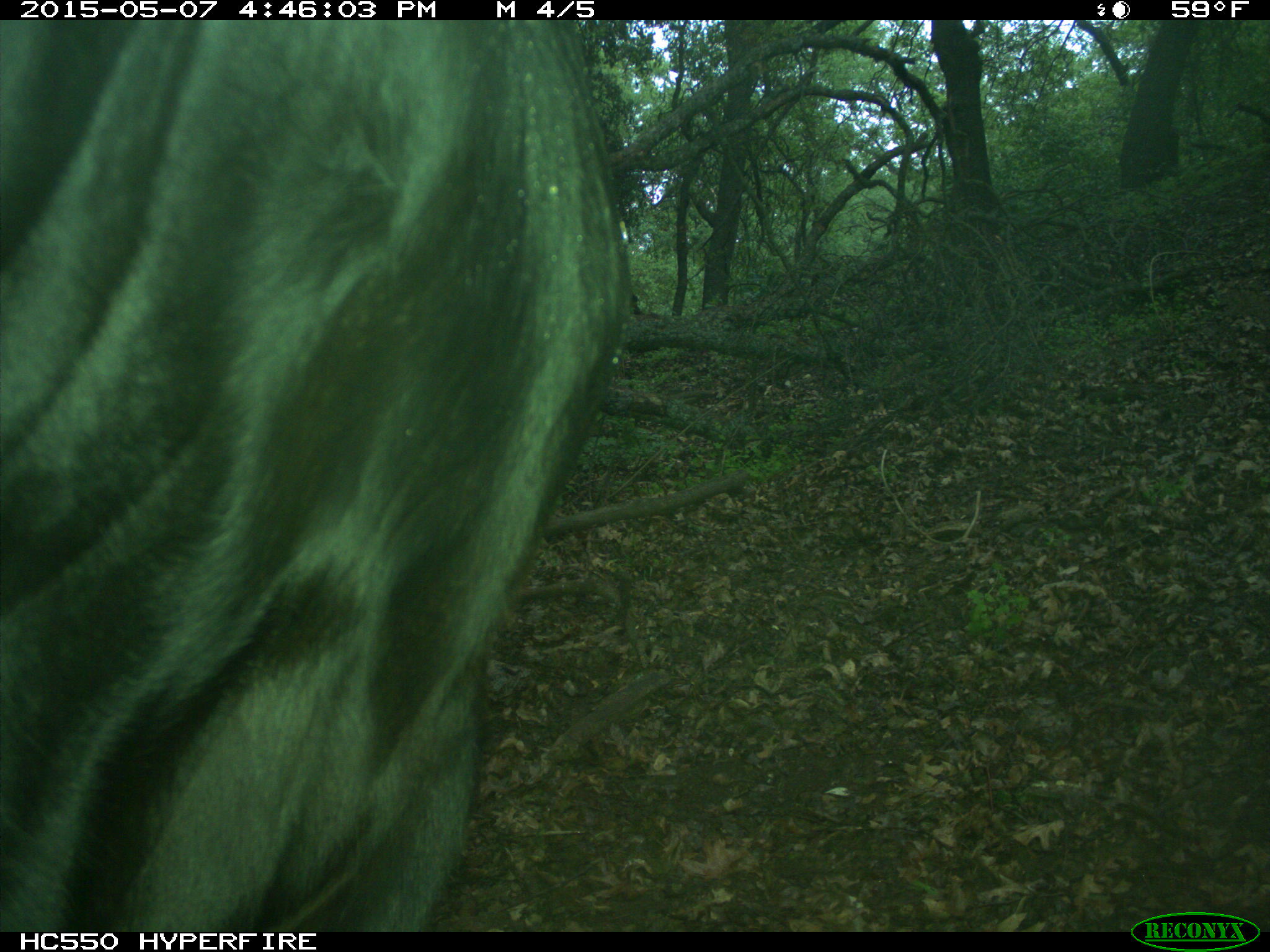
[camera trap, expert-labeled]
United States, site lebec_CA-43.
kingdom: Animalia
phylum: Chordata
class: Mammalia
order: Artiodactyla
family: Bovidae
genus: Bos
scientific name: Bos taurus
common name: domestic cow